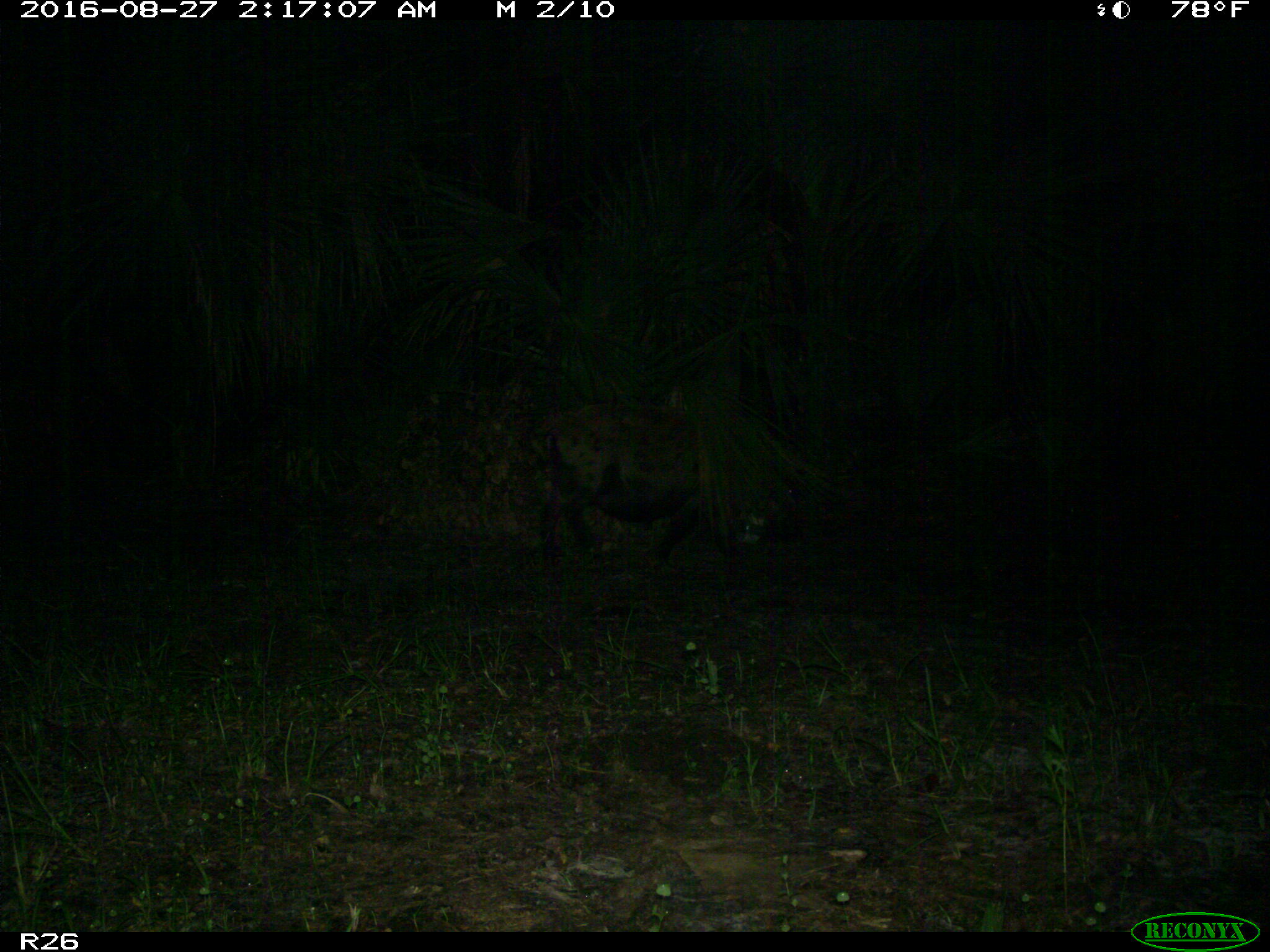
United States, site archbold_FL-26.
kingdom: Animalia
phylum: Chordata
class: Mammalia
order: Artiodactyla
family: Suidae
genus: Sus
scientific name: Sus scrofa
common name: wild boar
Sus scrofa (wild boar).